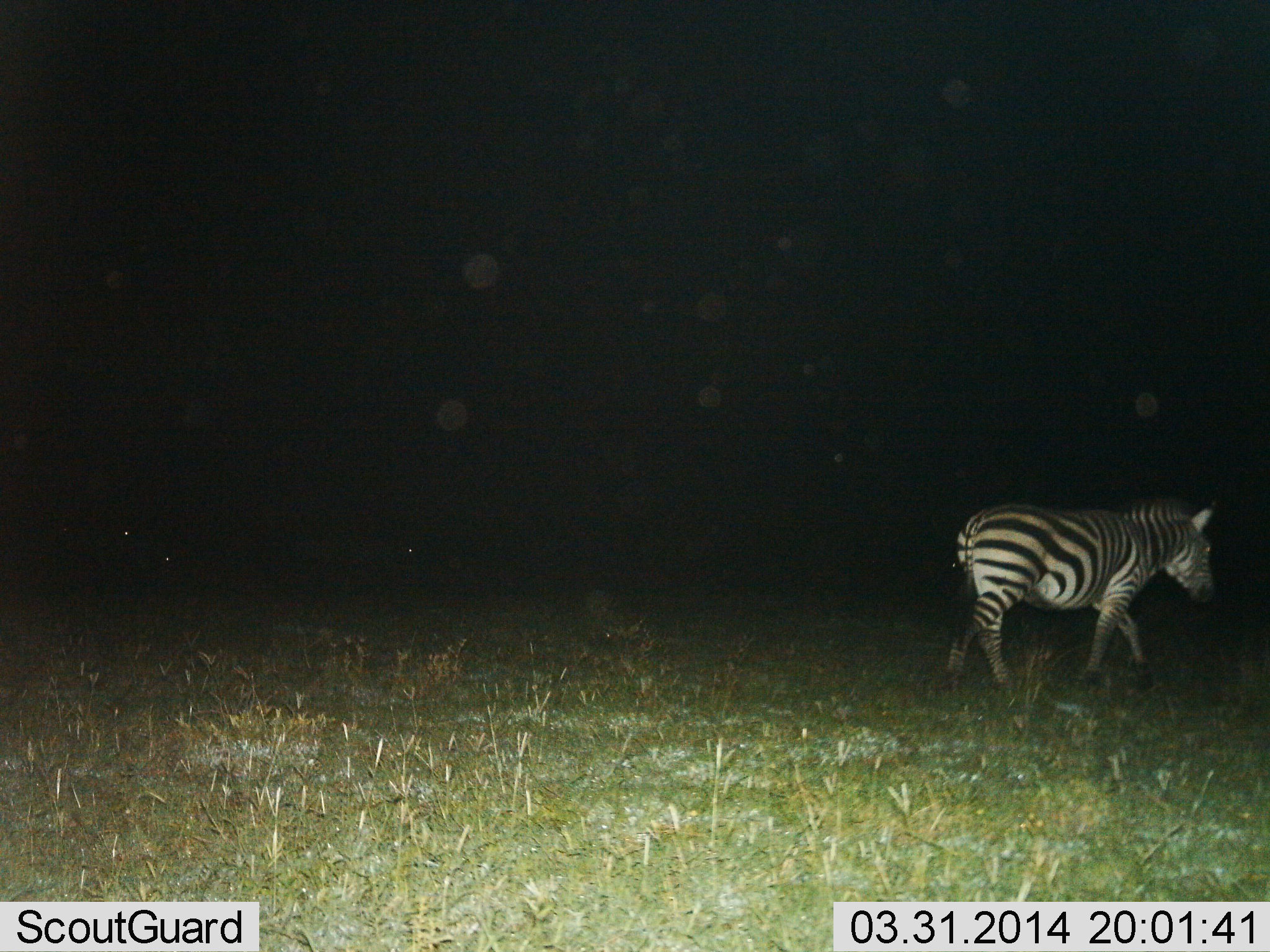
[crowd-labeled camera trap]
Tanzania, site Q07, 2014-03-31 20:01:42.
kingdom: Animalia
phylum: Chordata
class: Mammalia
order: Perissodactyla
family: Equidae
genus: Equus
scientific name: Equus quagga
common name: plains zebra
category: zebra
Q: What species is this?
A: Zebra (plains zebra) (Equus quagga).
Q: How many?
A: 1.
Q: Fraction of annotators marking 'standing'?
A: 0%.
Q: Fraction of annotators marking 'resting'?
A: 0%.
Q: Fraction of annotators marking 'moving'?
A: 100%.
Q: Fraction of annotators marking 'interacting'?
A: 0%.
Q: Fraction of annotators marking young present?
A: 0%.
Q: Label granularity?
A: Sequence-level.